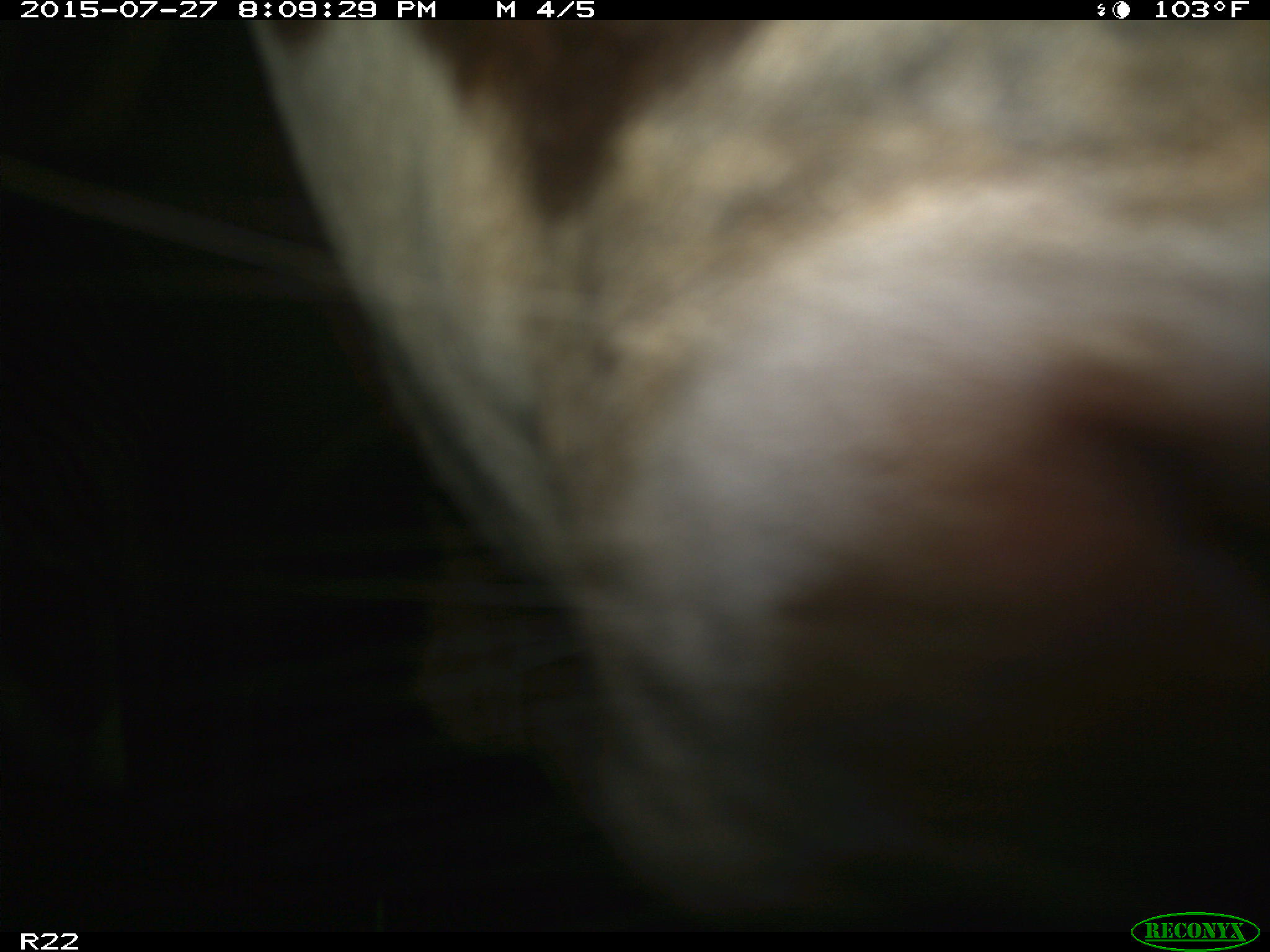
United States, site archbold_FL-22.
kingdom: Animalia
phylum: Chordata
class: Mammalia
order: Artiodactyla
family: Bovidae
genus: Bos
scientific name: Bos taurus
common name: domestic cow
Bos taurus (domestic cow).